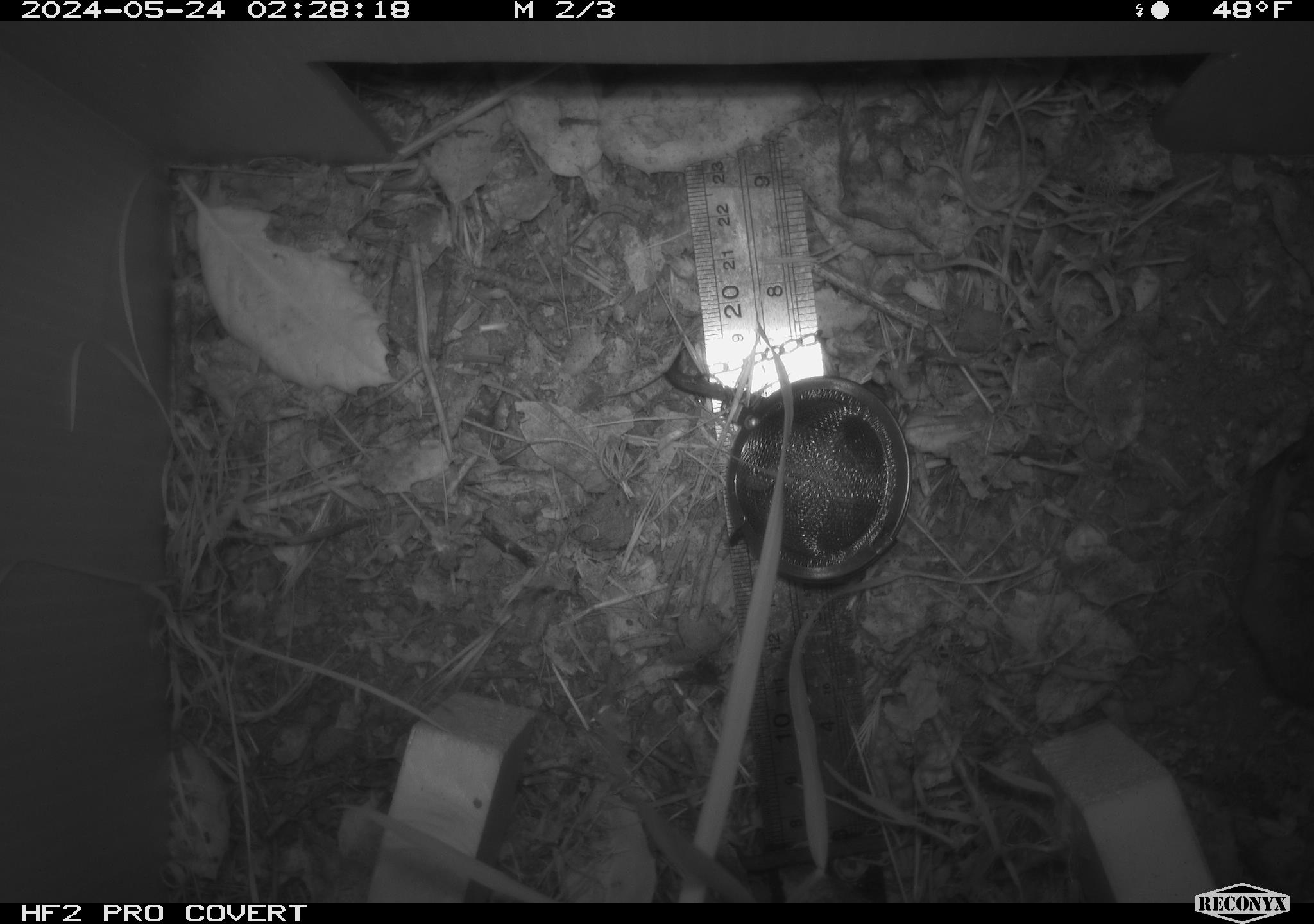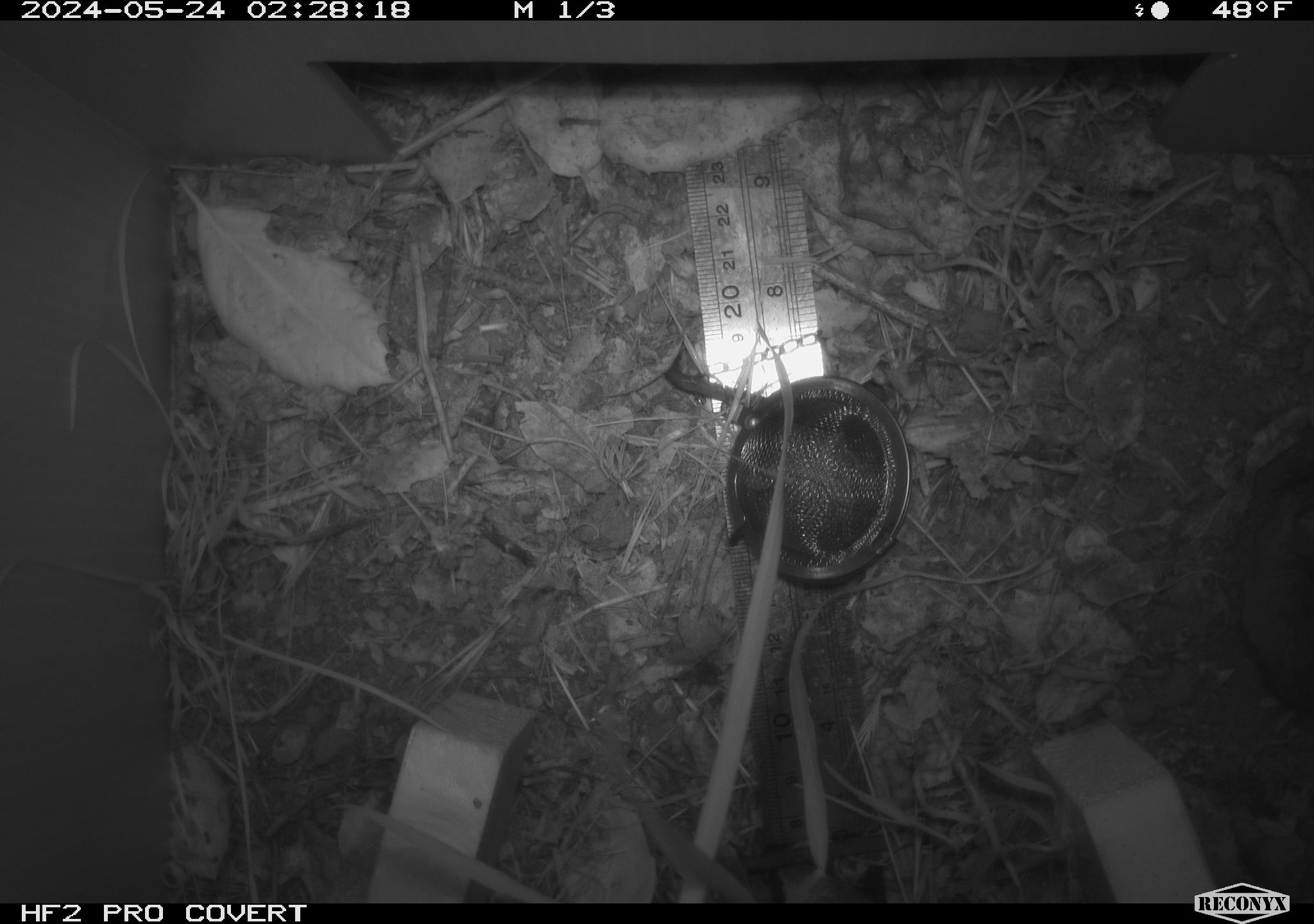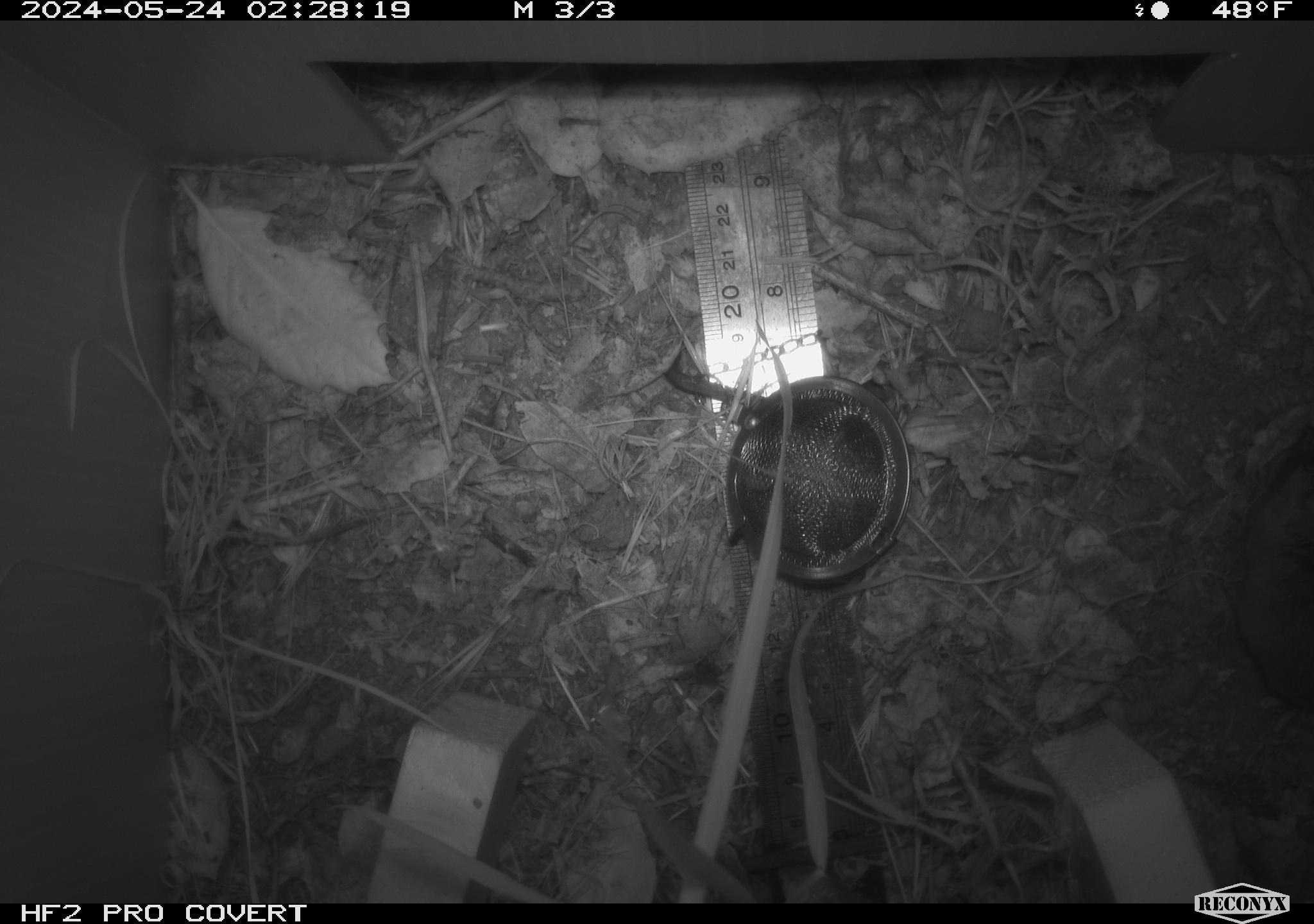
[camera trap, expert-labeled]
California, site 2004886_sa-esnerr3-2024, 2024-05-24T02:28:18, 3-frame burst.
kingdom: Animalia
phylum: Chordata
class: Mammalia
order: Rodentia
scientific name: Rodentia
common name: rodent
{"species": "rodent (Rodentia)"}